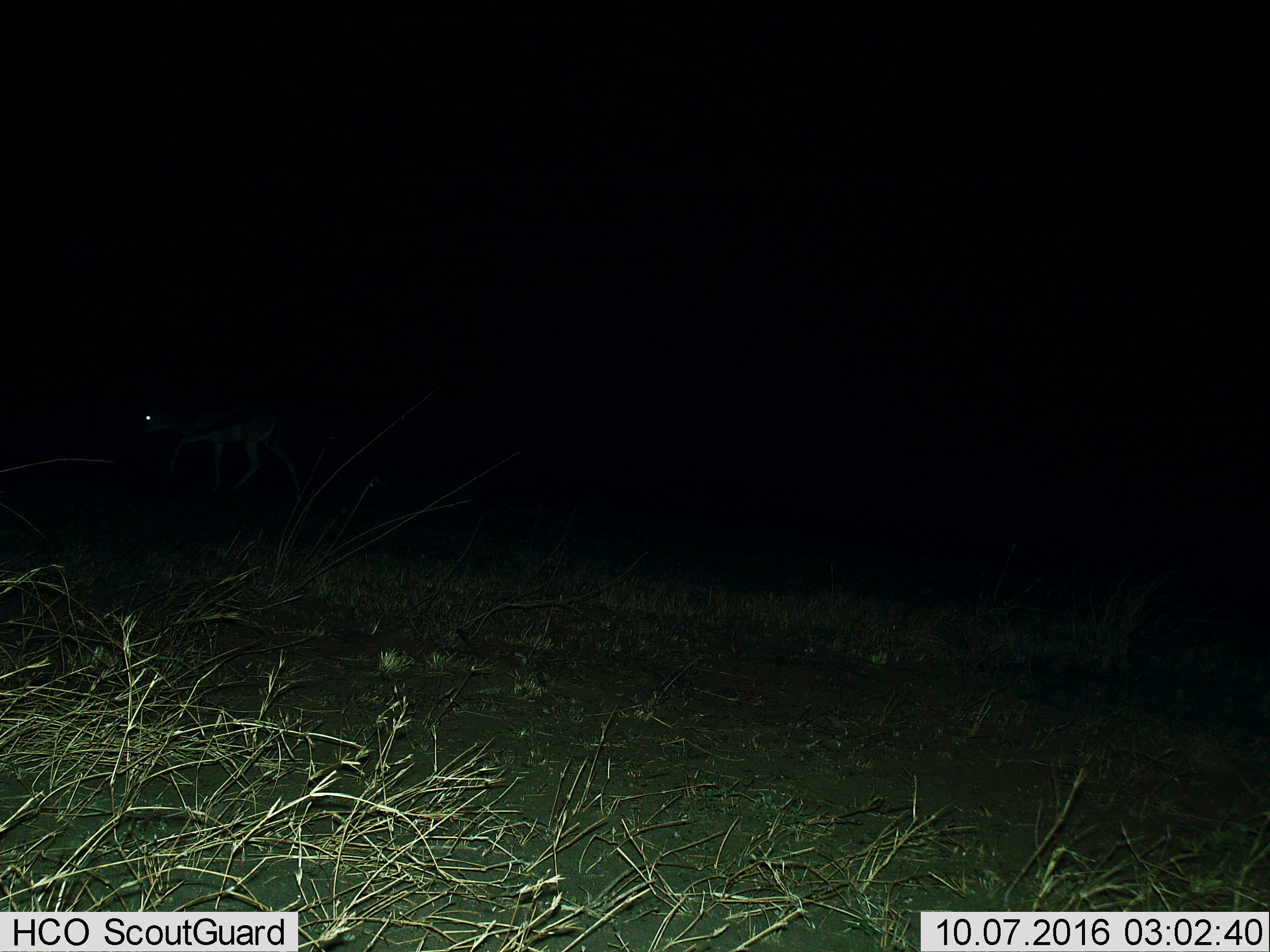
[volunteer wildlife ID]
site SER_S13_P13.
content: unidentified animal